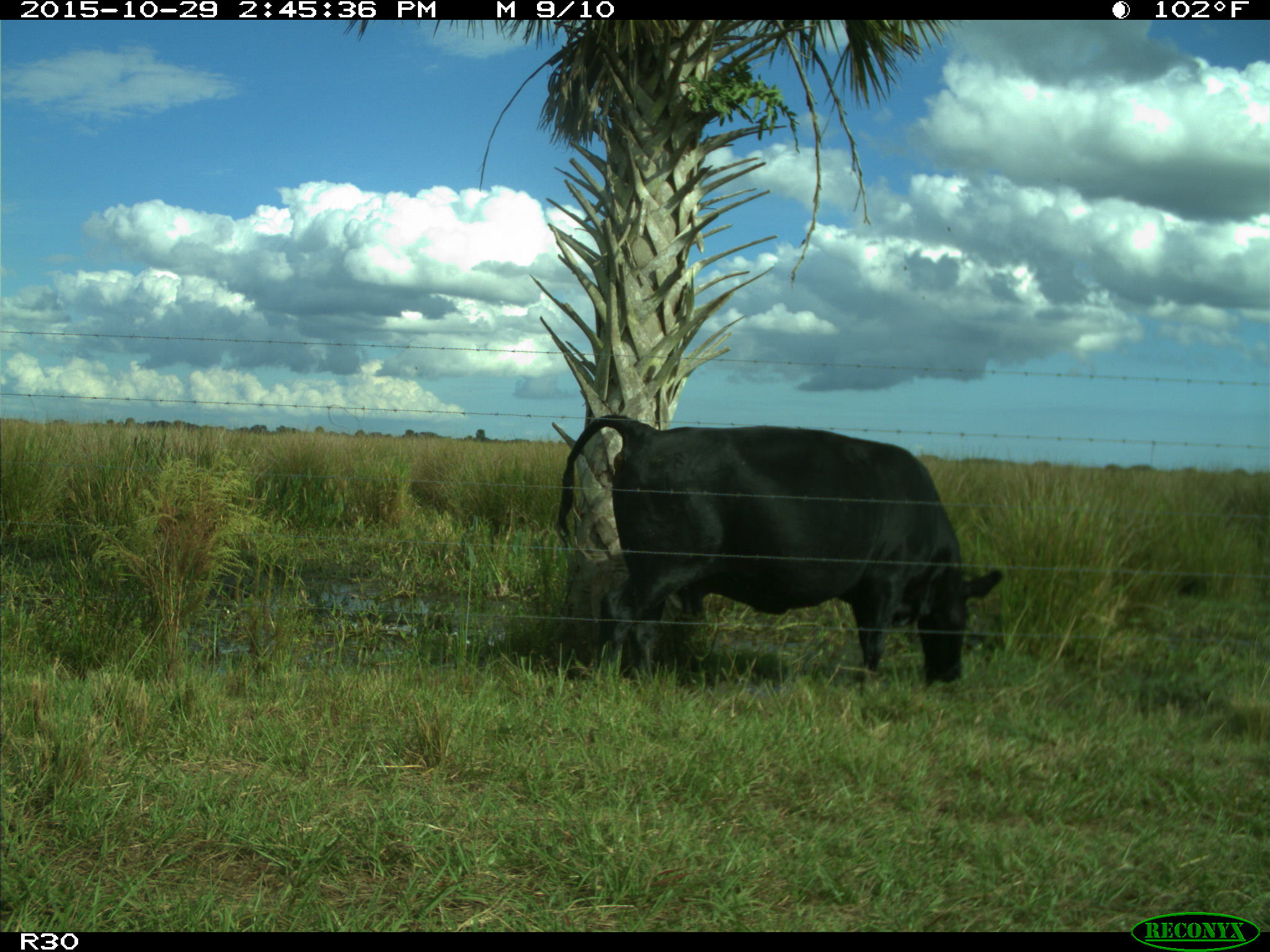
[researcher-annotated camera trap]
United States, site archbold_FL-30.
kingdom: Animalia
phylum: Chordata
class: Mammalia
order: Artiodactyla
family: Bovidae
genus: Bos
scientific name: Bos taurus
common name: domestic cow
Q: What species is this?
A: Bos taurus (domestic cow).